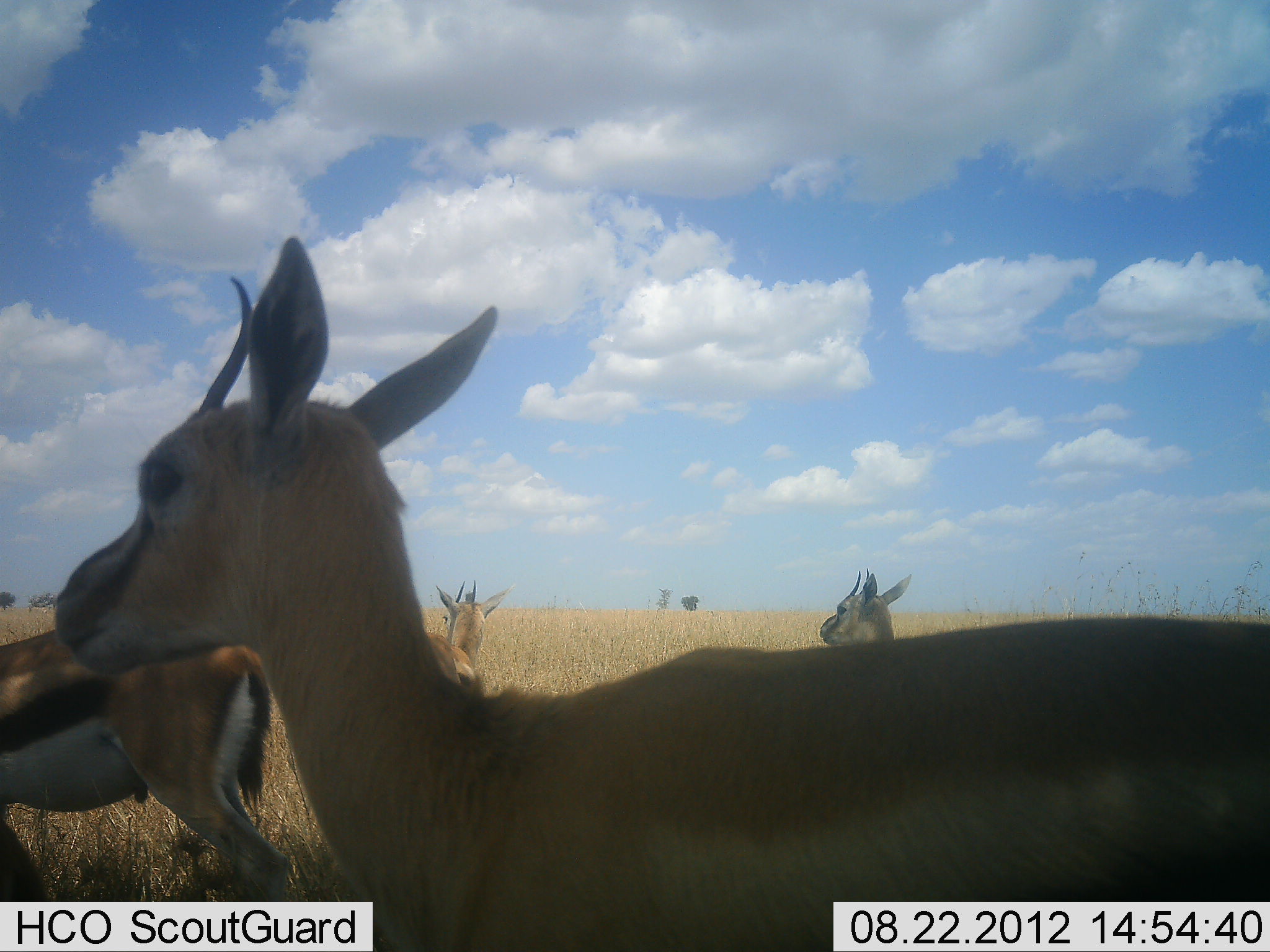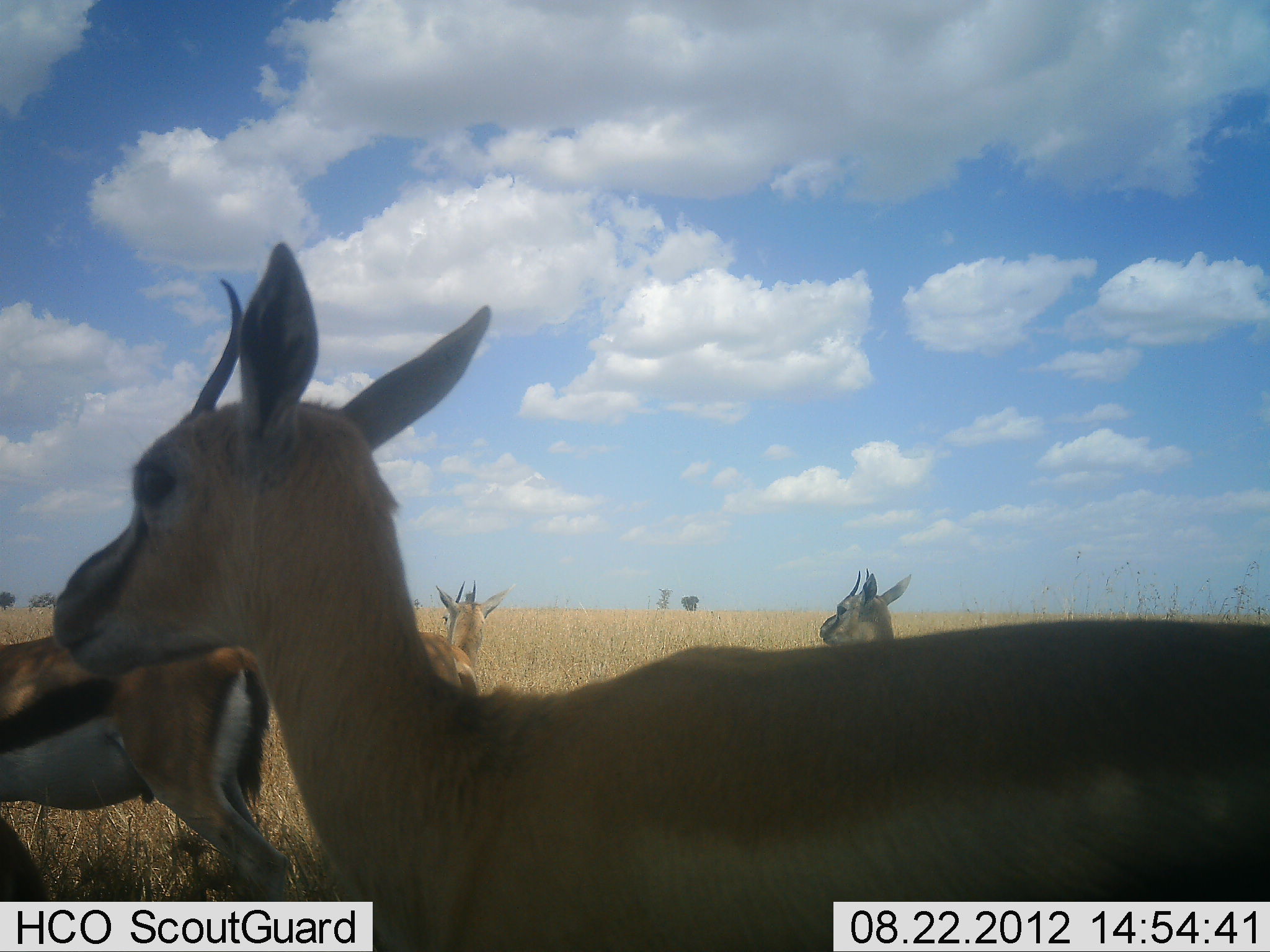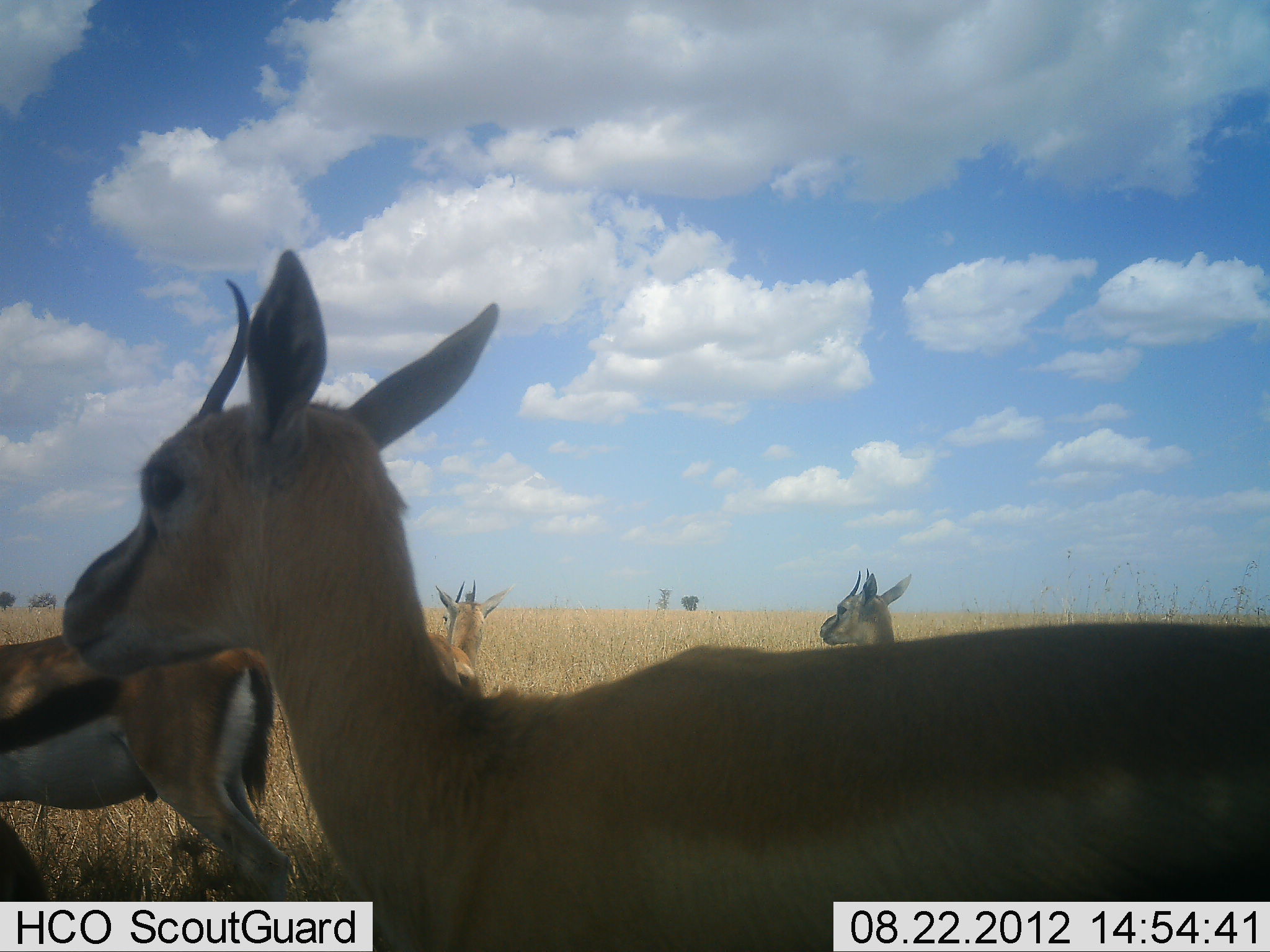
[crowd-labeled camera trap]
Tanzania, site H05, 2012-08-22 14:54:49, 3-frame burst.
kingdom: Animalia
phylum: Chordata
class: Mammalia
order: Artiodactyla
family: Bovidae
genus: Eudorcas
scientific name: Eudorcas thomsonii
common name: thomson's gazelle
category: gazellethomsons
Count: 4.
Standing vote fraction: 100%.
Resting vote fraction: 0%.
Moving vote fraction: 10%.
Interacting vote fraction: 0%.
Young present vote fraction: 0%.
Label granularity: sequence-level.